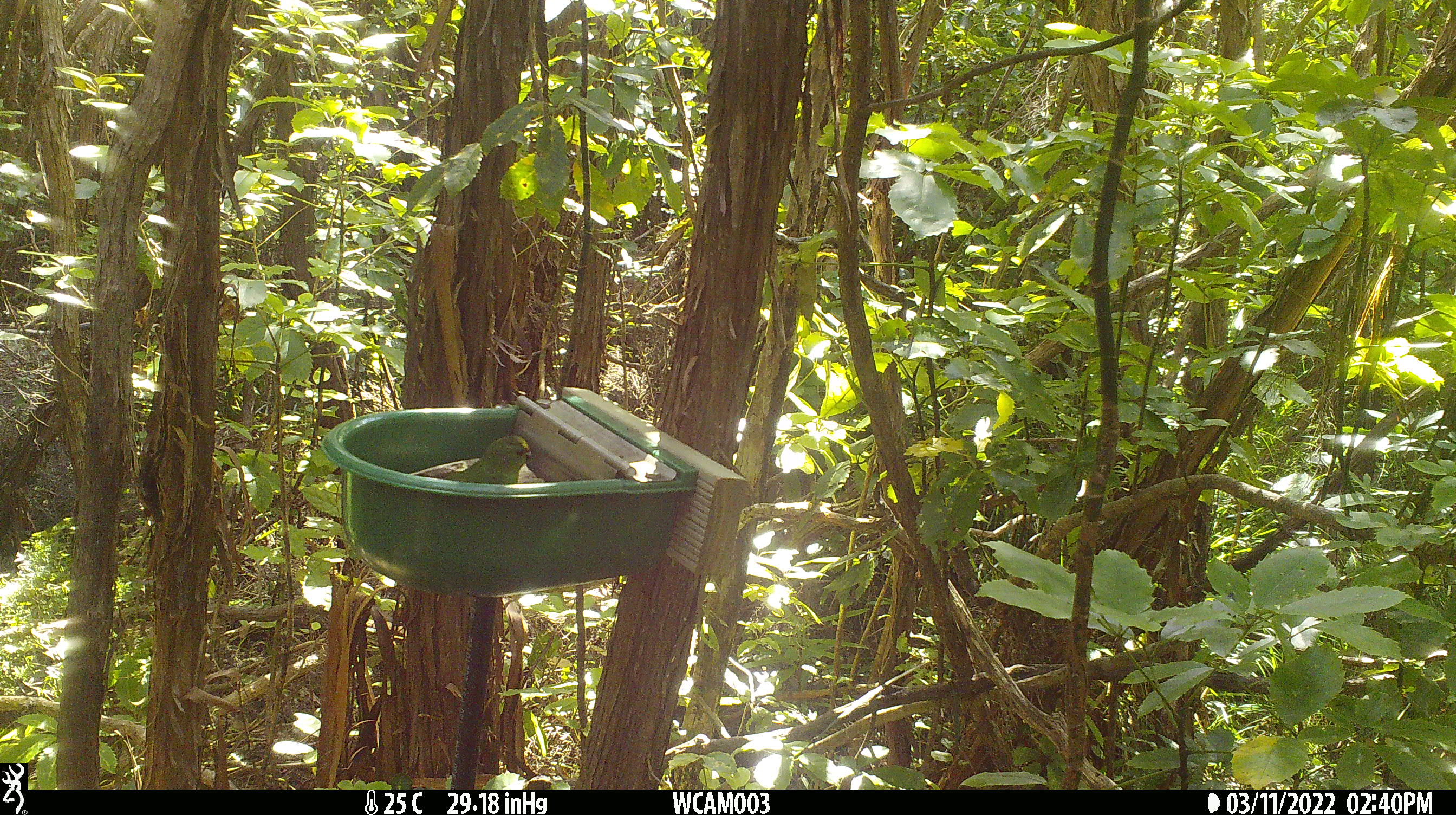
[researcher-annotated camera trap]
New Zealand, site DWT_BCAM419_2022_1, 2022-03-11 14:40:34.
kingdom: Animalia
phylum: Chordata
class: Aves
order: Psittaciformes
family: Psittaculidae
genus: Cyanoramphus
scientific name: Cyanoramphus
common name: parakeet